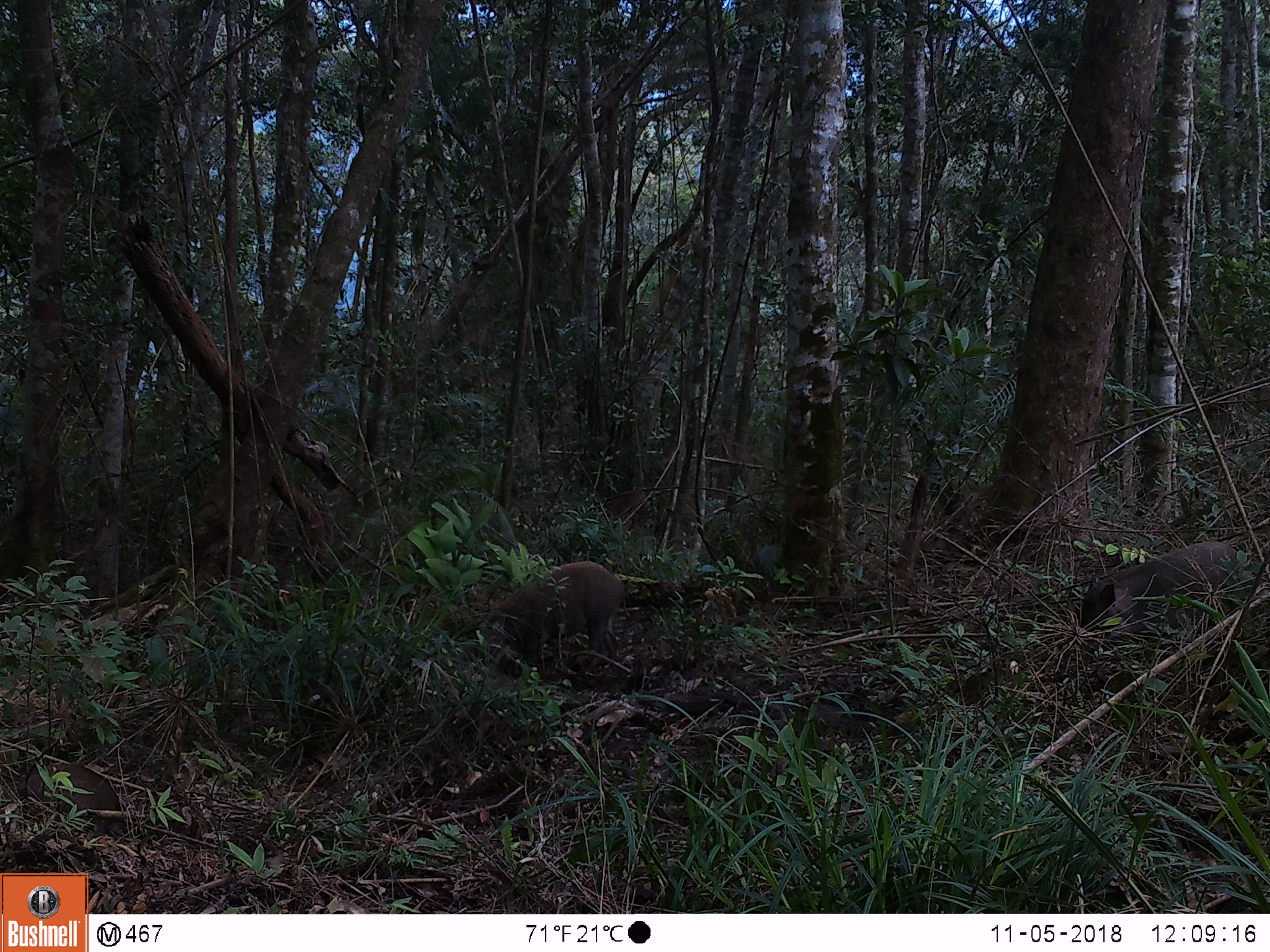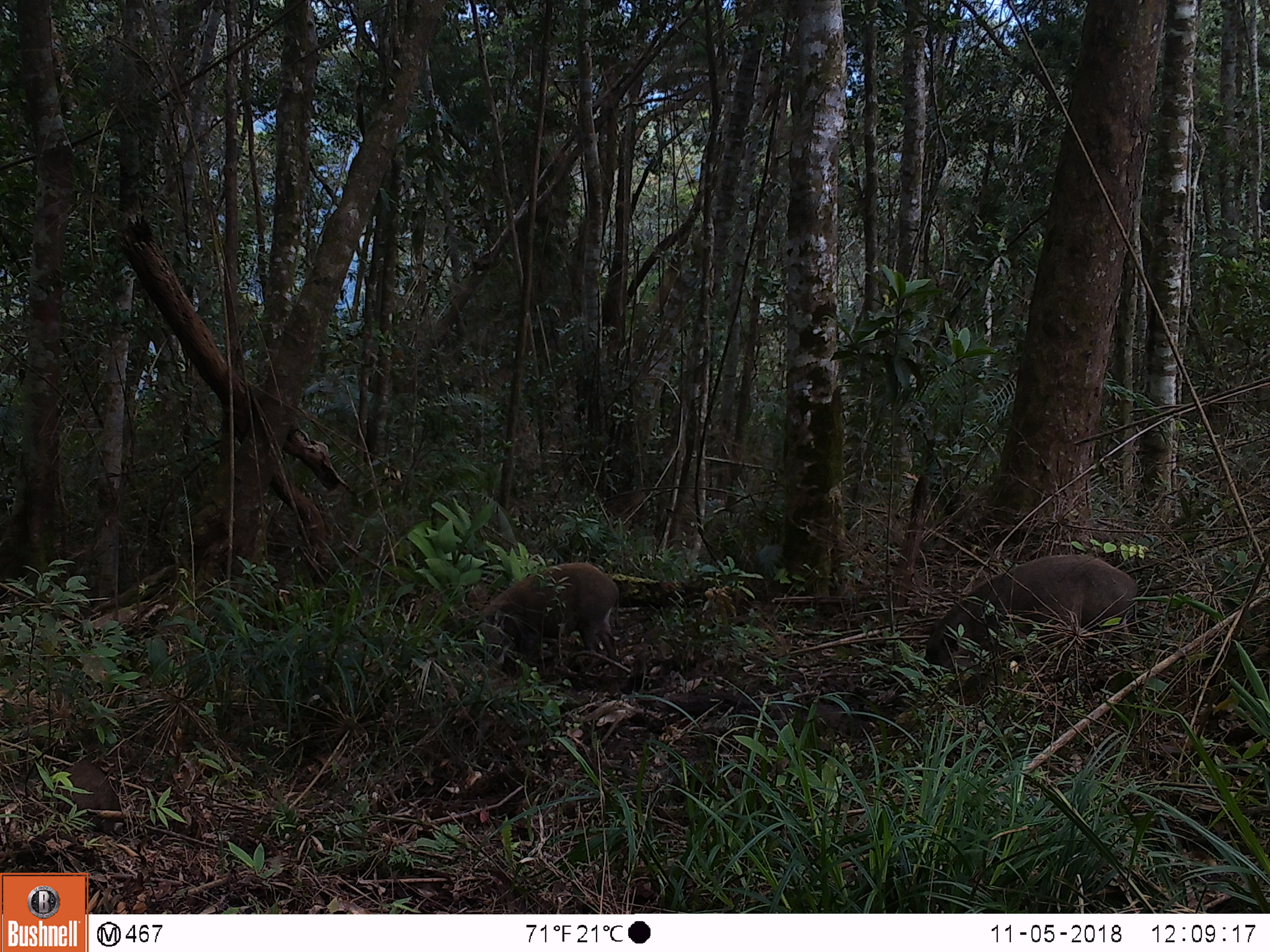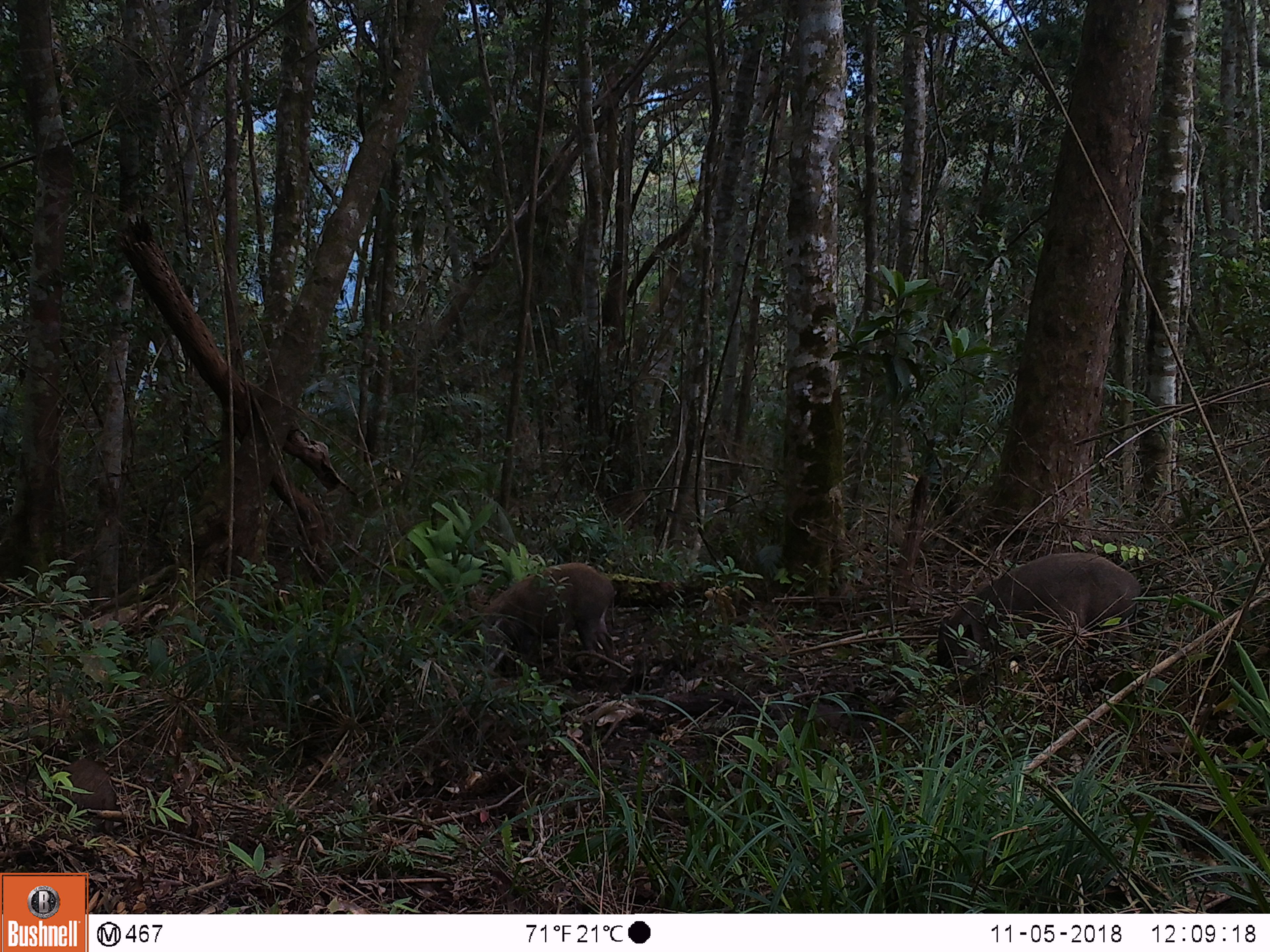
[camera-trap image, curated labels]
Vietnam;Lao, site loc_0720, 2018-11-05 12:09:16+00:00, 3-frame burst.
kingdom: Animalia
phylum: Chordata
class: Mammalia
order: Artiodactyla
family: Suidae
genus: Sus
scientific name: Sus scrofa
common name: eurasian wild pig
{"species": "eurasian wild pig (Sus scrofa)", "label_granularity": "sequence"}